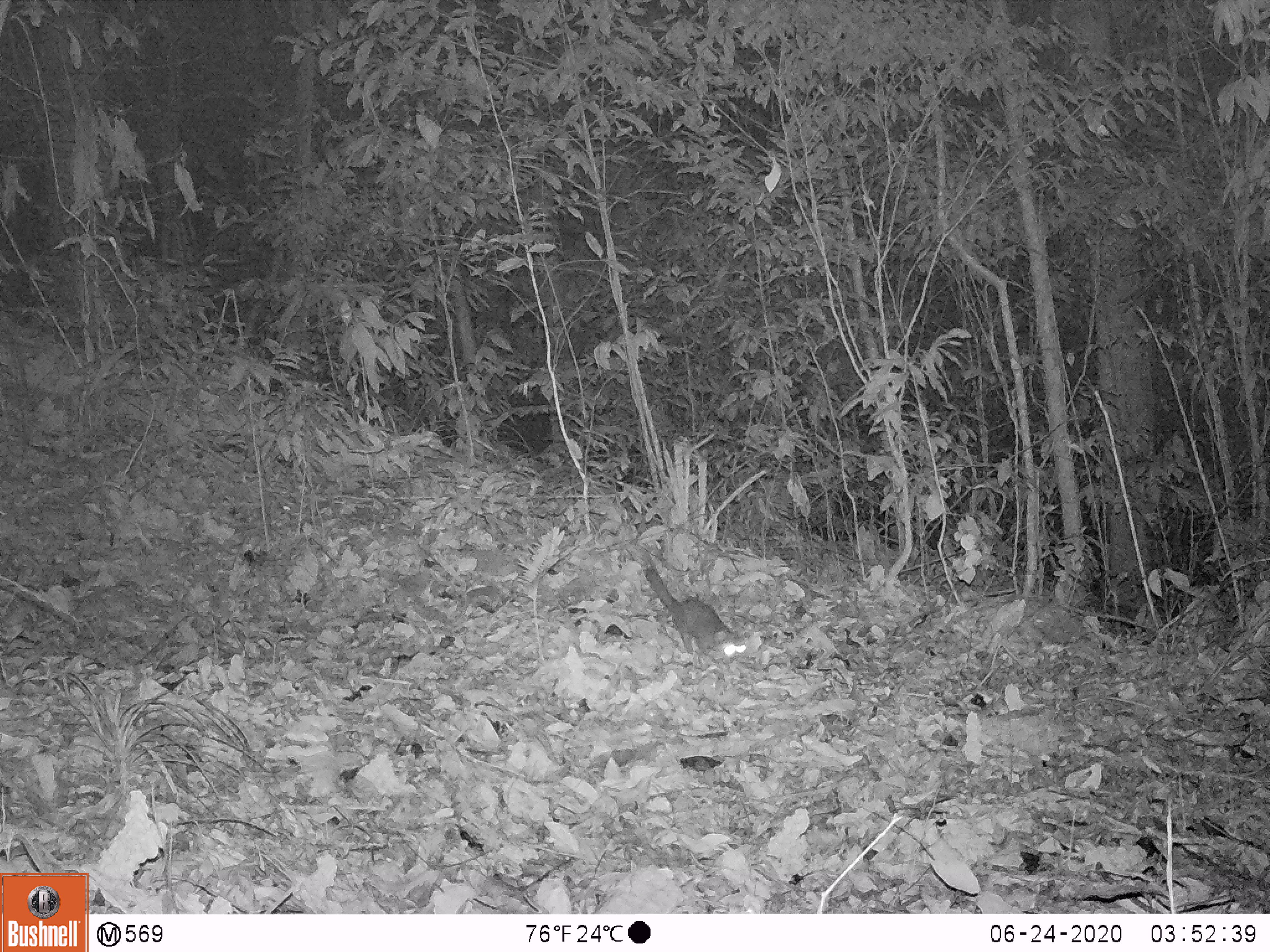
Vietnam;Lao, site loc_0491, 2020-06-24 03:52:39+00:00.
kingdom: Animalia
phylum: Chordata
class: Mammalia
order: Carnivora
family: Mustelidae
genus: Melogale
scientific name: Melogale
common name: ferret badger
Ferret badger (Melogale). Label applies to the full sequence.